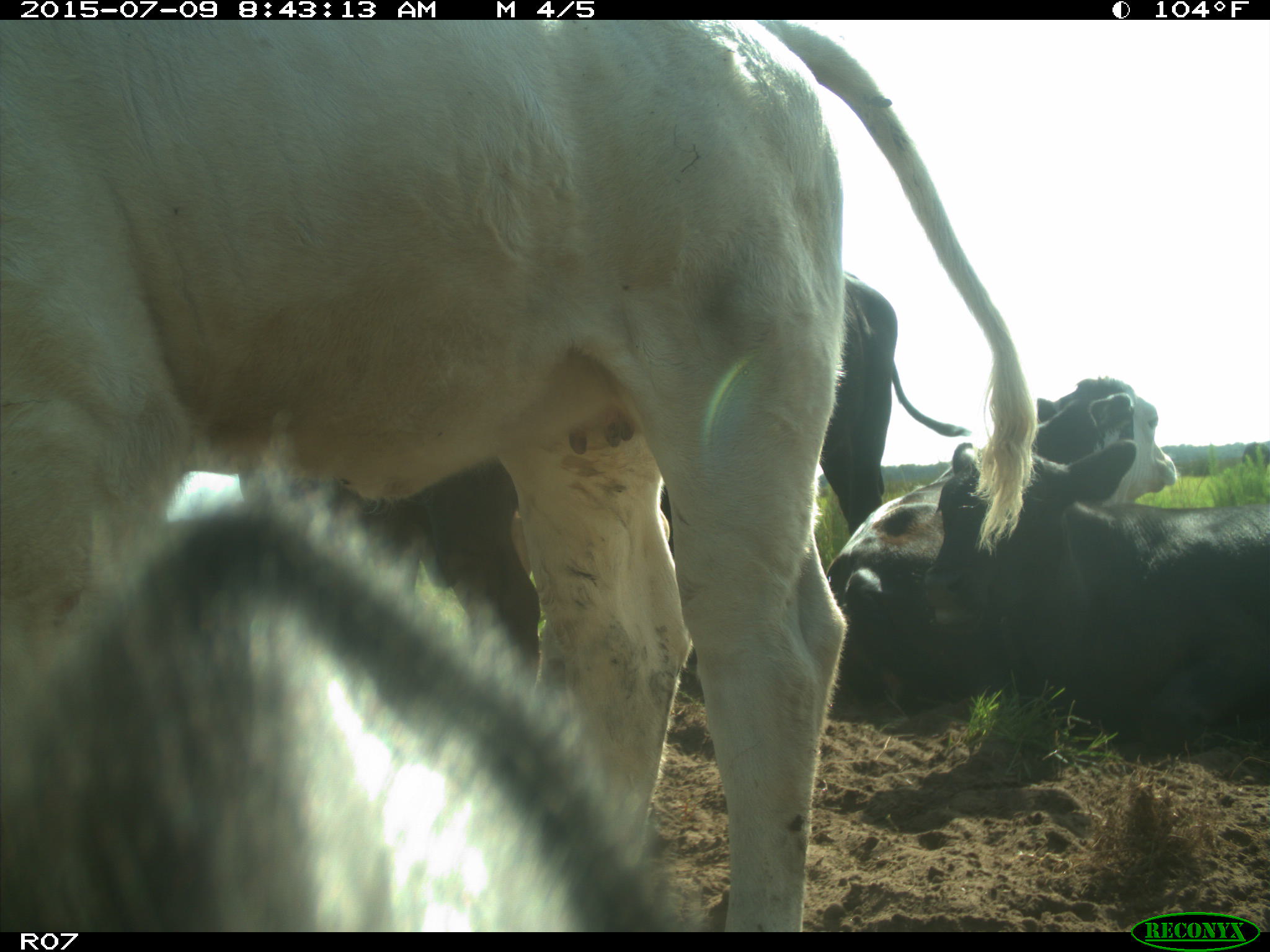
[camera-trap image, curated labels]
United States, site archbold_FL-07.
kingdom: Animalia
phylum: Chordata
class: Mammalia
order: Artiodactyla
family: Bovidae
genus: Bos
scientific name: Bos taurus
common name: domestic cow